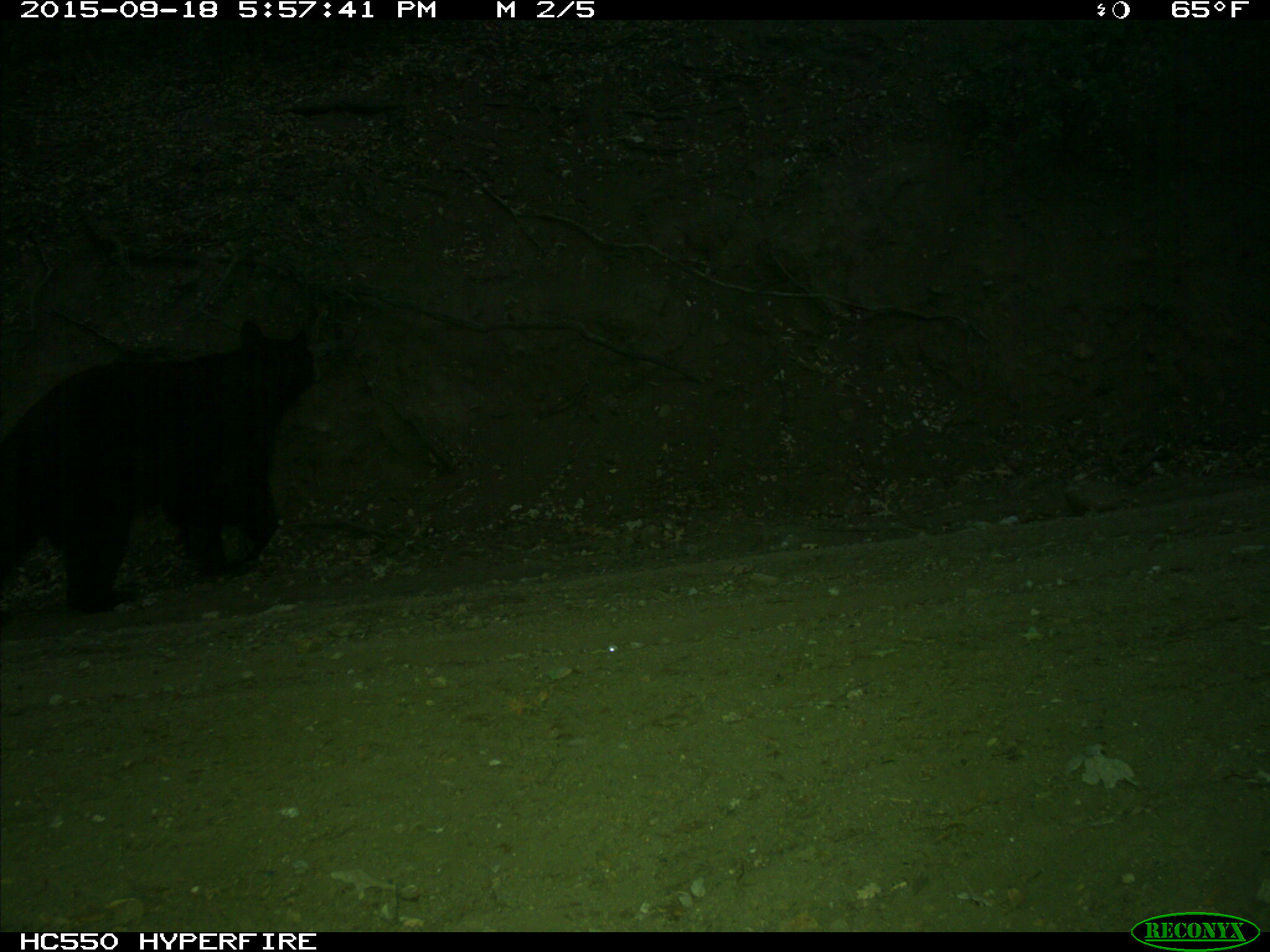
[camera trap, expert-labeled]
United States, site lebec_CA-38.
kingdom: Animalia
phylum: Chordata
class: Mammalia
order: Carnivora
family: Ursidae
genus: Ursus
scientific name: Ursus americanus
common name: american black bear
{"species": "Ursus americanus (american black bear)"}